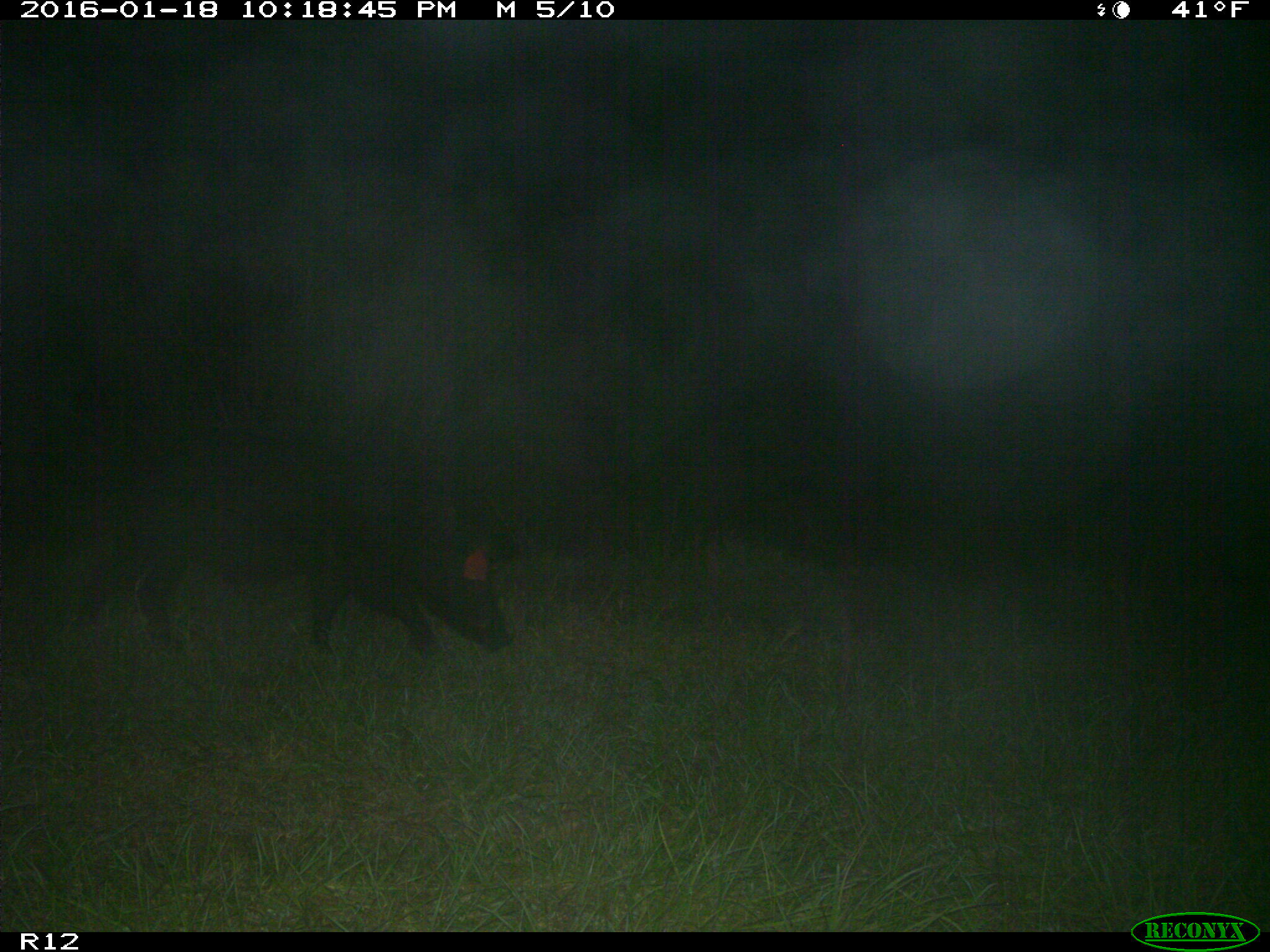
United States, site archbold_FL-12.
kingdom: Animalia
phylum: Chordata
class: Mammalia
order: Artiodactyla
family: Suidae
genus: Sus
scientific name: Sus scrofa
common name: wild boar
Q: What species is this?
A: Sus scrofa (wild boar).